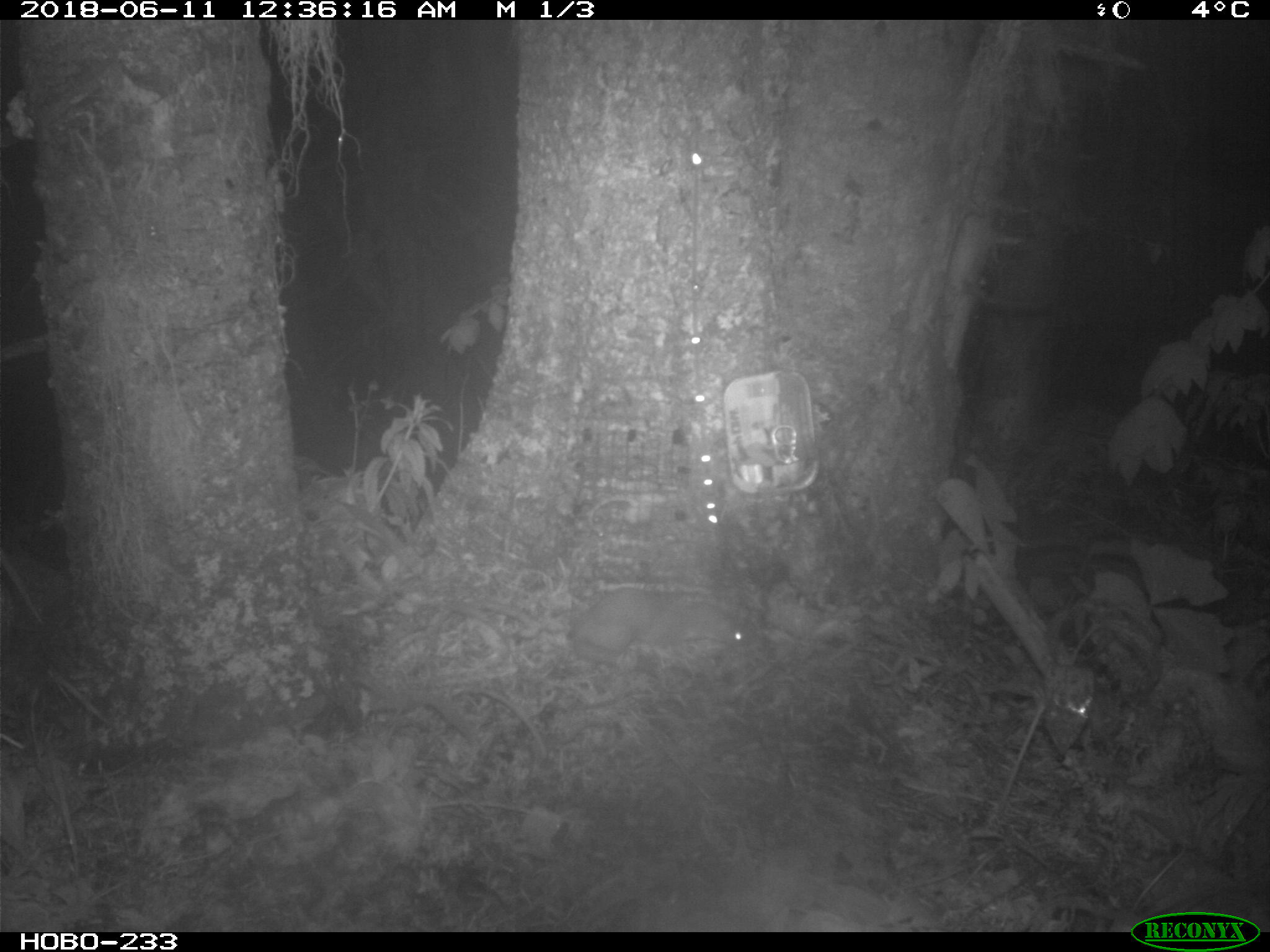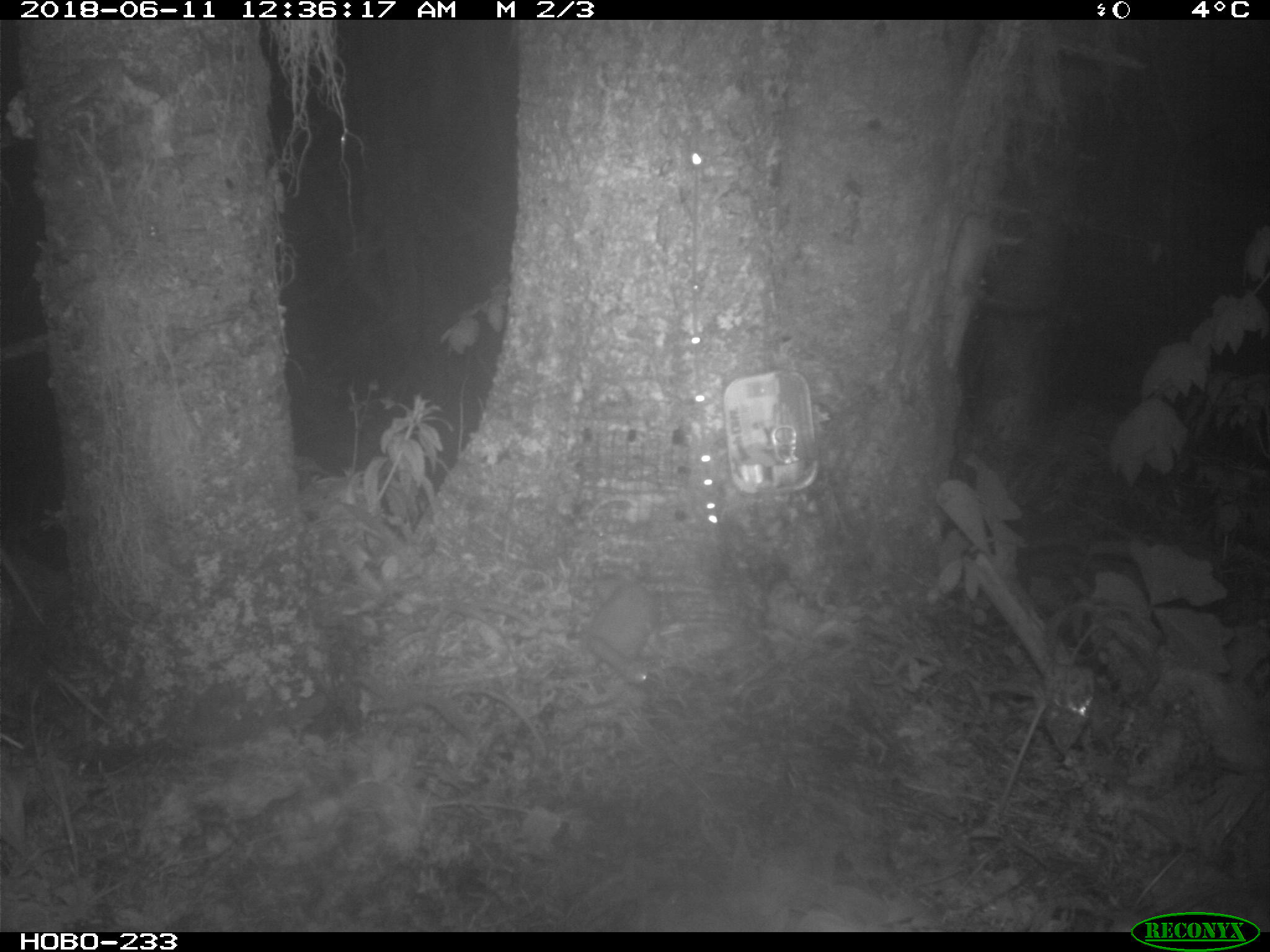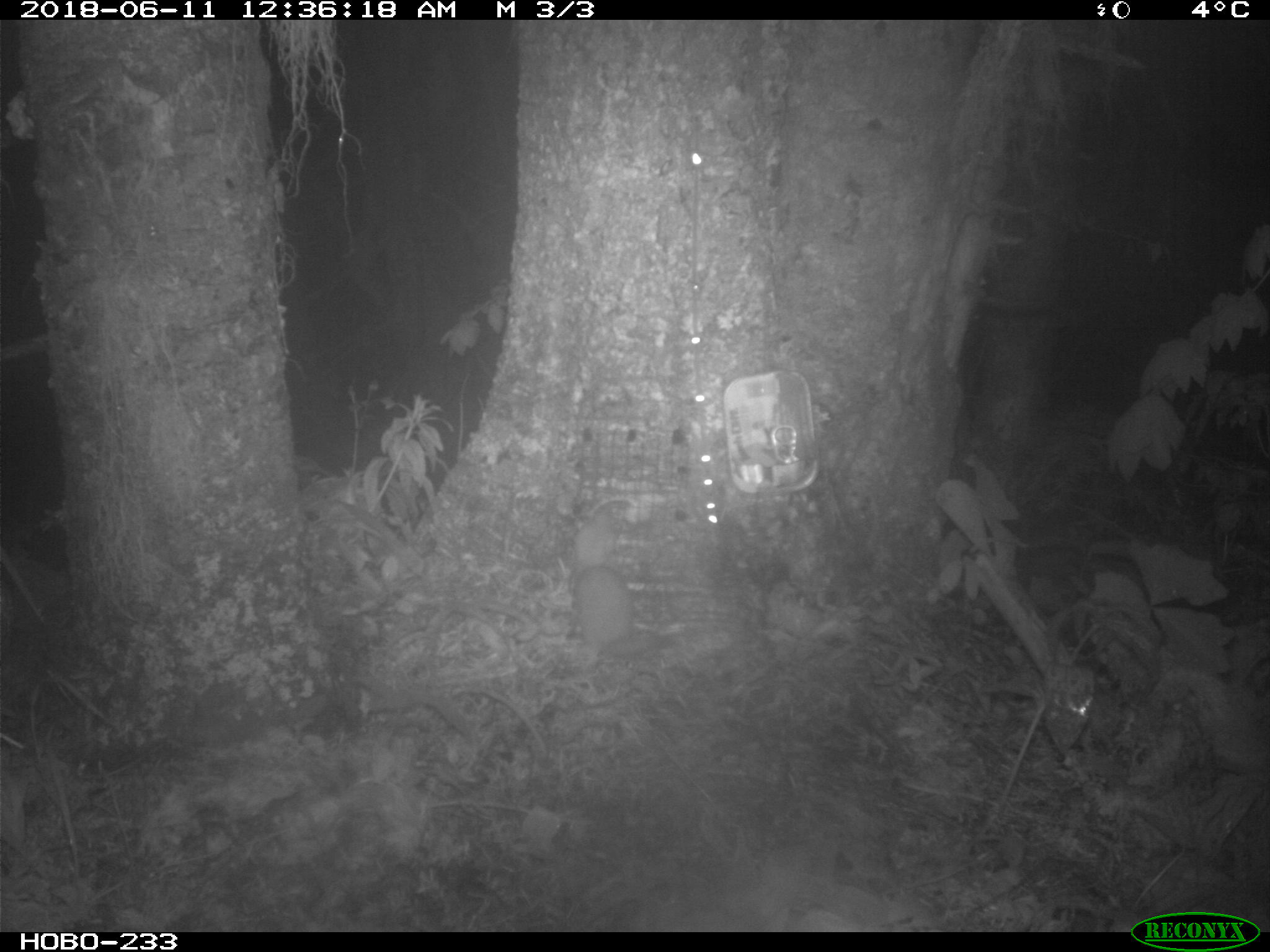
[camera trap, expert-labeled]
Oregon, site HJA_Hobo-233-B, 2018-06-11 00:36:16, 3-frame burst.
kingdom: Animalia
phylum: Chordata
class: Mammalia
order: Carnivora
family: Mustelidae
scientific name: Mustelidae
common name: weasel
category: weasel family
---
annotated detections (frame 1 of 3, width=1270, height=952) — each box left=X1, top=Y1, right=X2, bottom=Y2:
weasel family: left=556, top=569, right=790, bottom=703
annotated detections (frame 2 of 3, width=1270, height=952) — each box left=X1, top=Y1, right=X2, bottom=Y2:
weasel family: left=552, top=571, right=679, bottom=712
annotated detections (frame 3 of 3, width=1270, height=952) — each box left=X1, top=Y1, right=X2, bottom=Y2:
weasel family: left=546, top=507, right=689, bottom=674